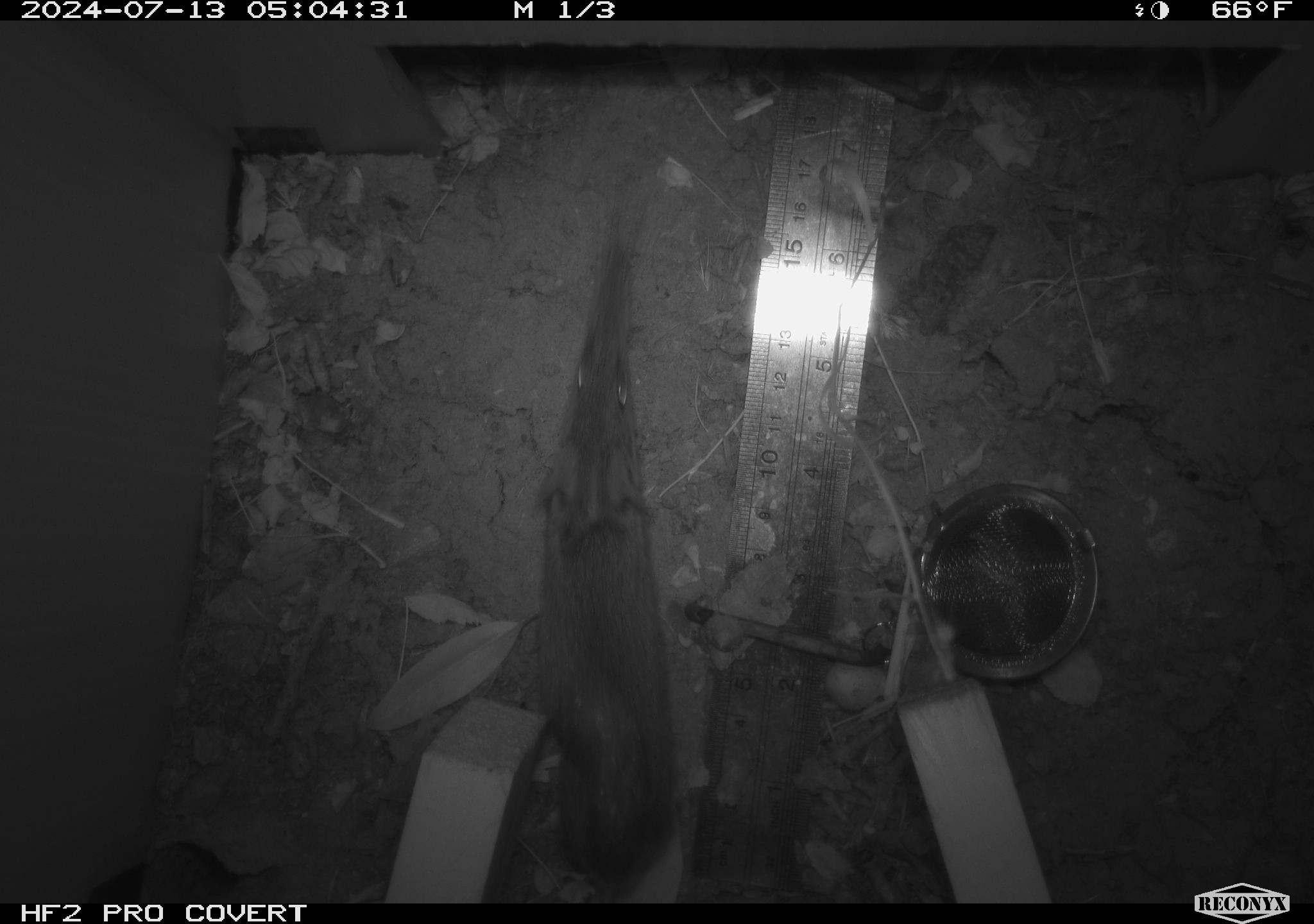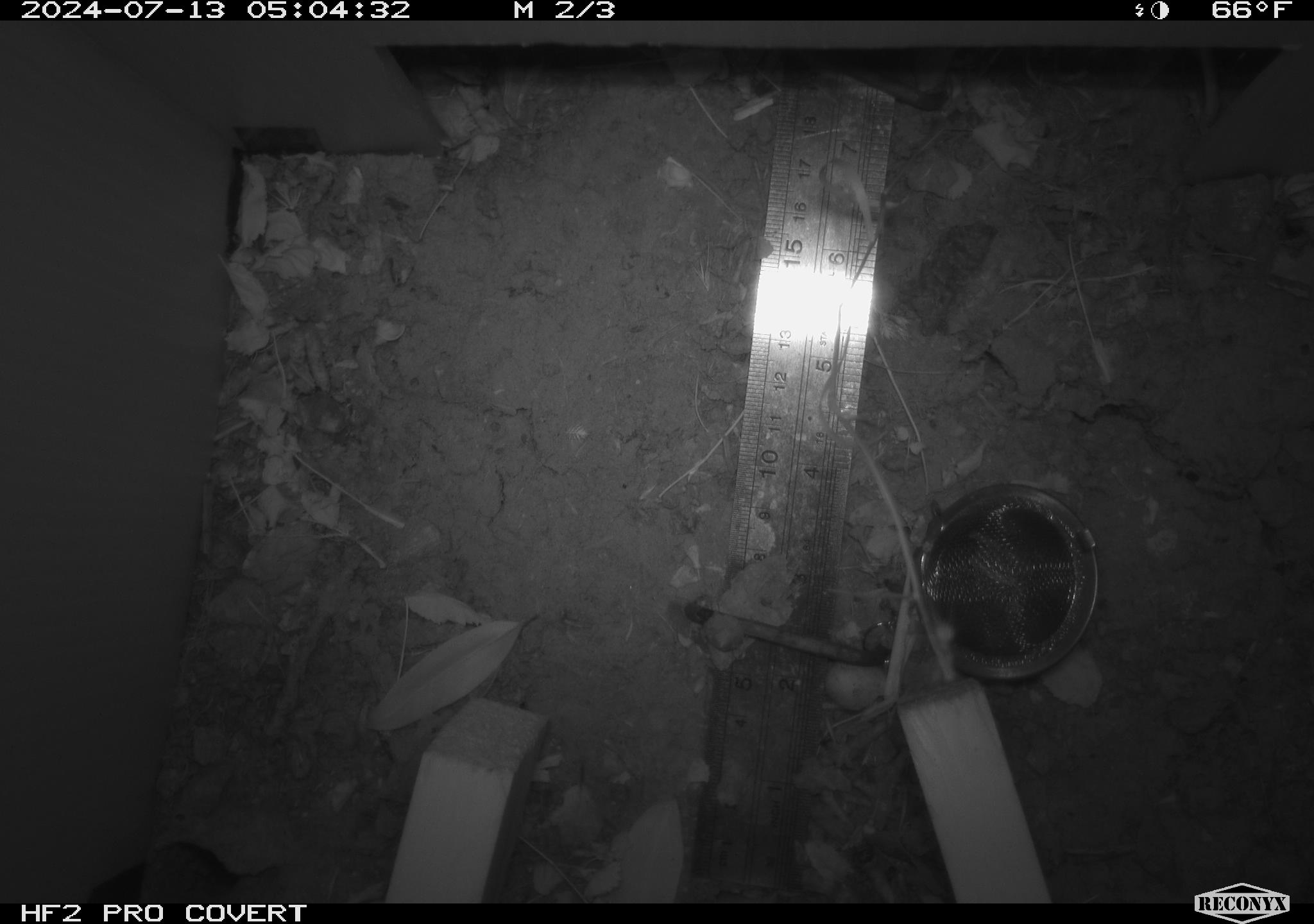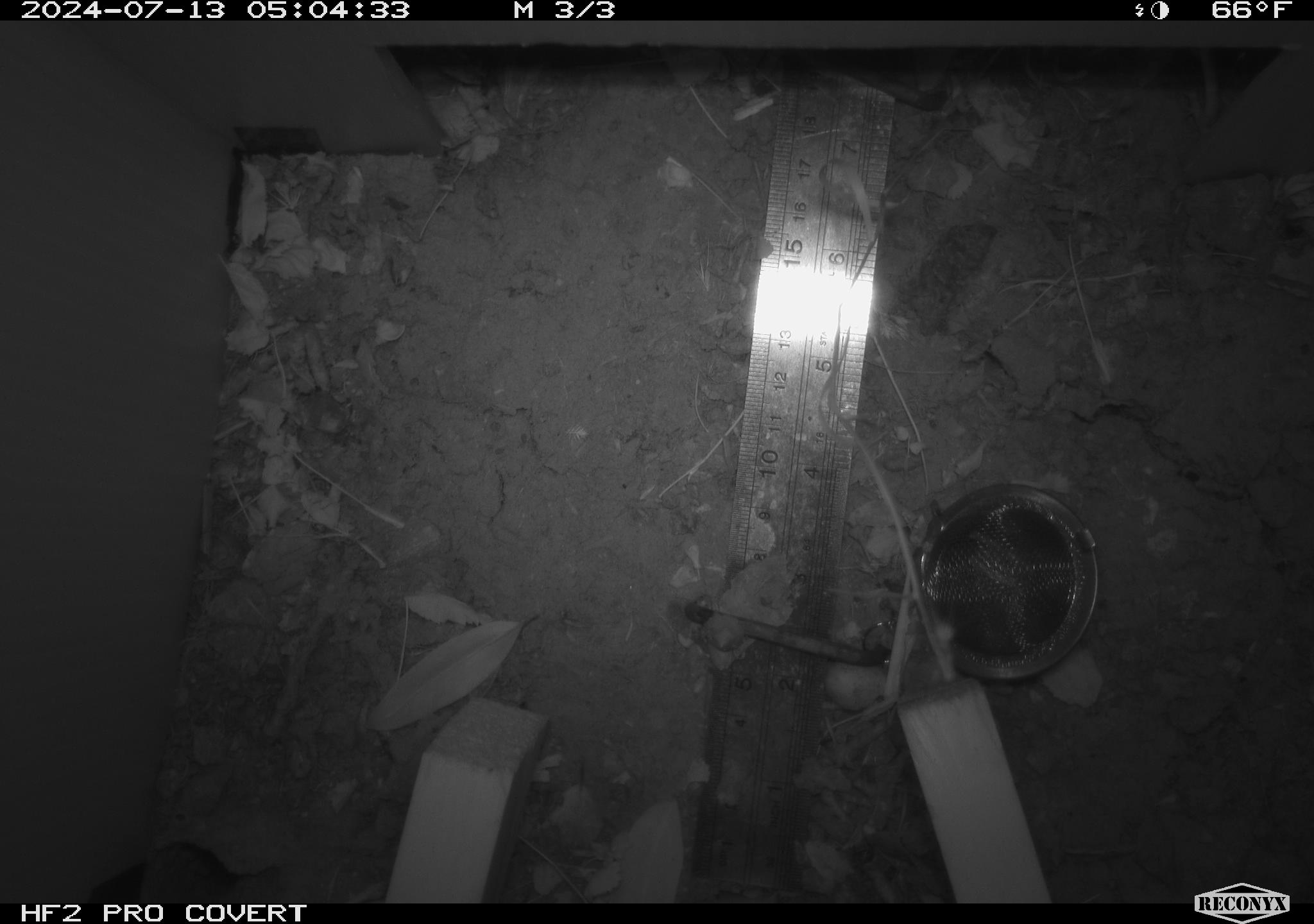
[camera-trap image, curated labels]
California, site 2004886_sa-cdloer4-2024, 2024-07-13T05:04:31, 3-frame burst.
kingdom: Animalia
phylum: Chordata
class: Mammalia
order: Rodentia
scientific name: Rodentia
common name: rodent